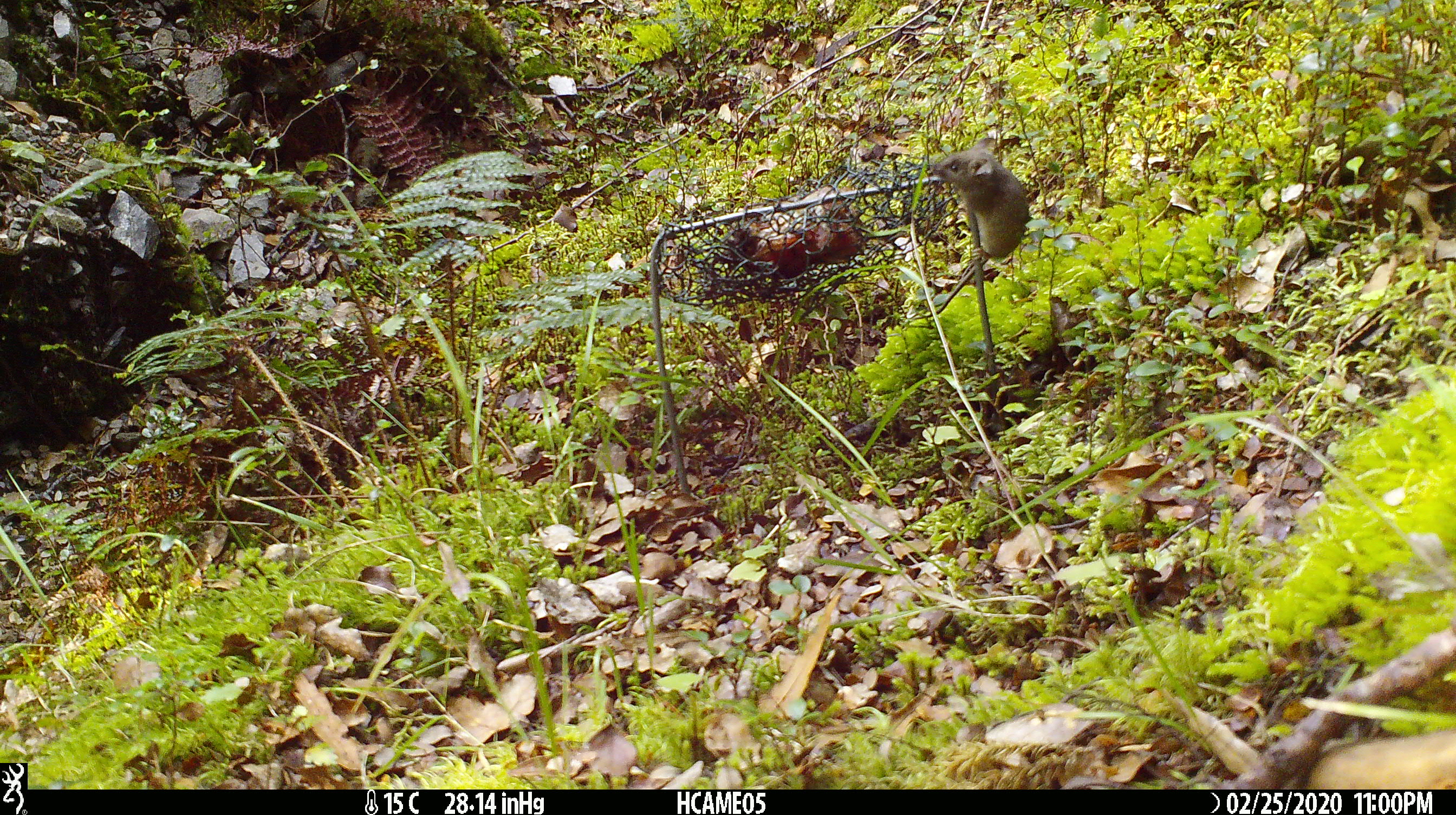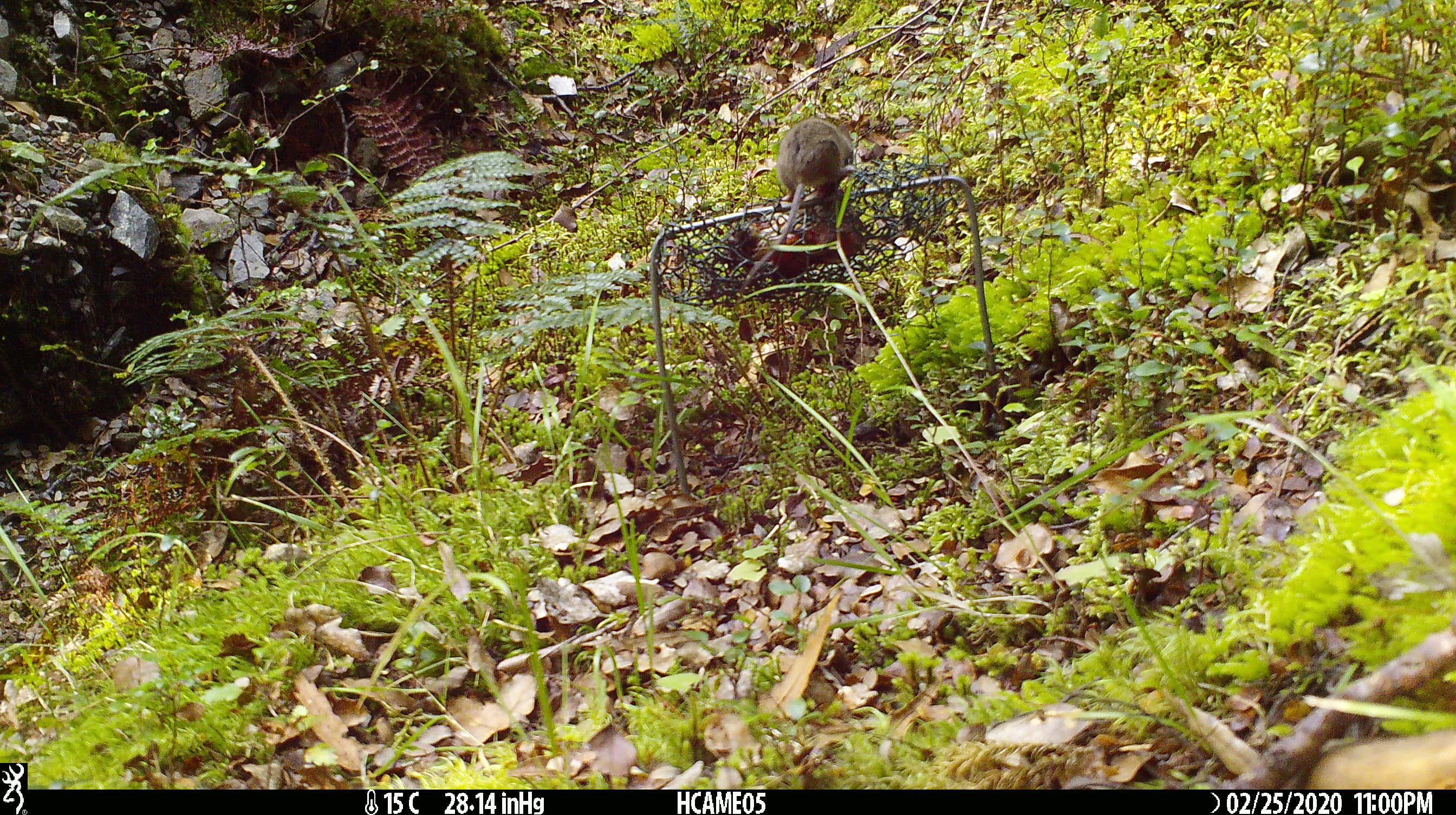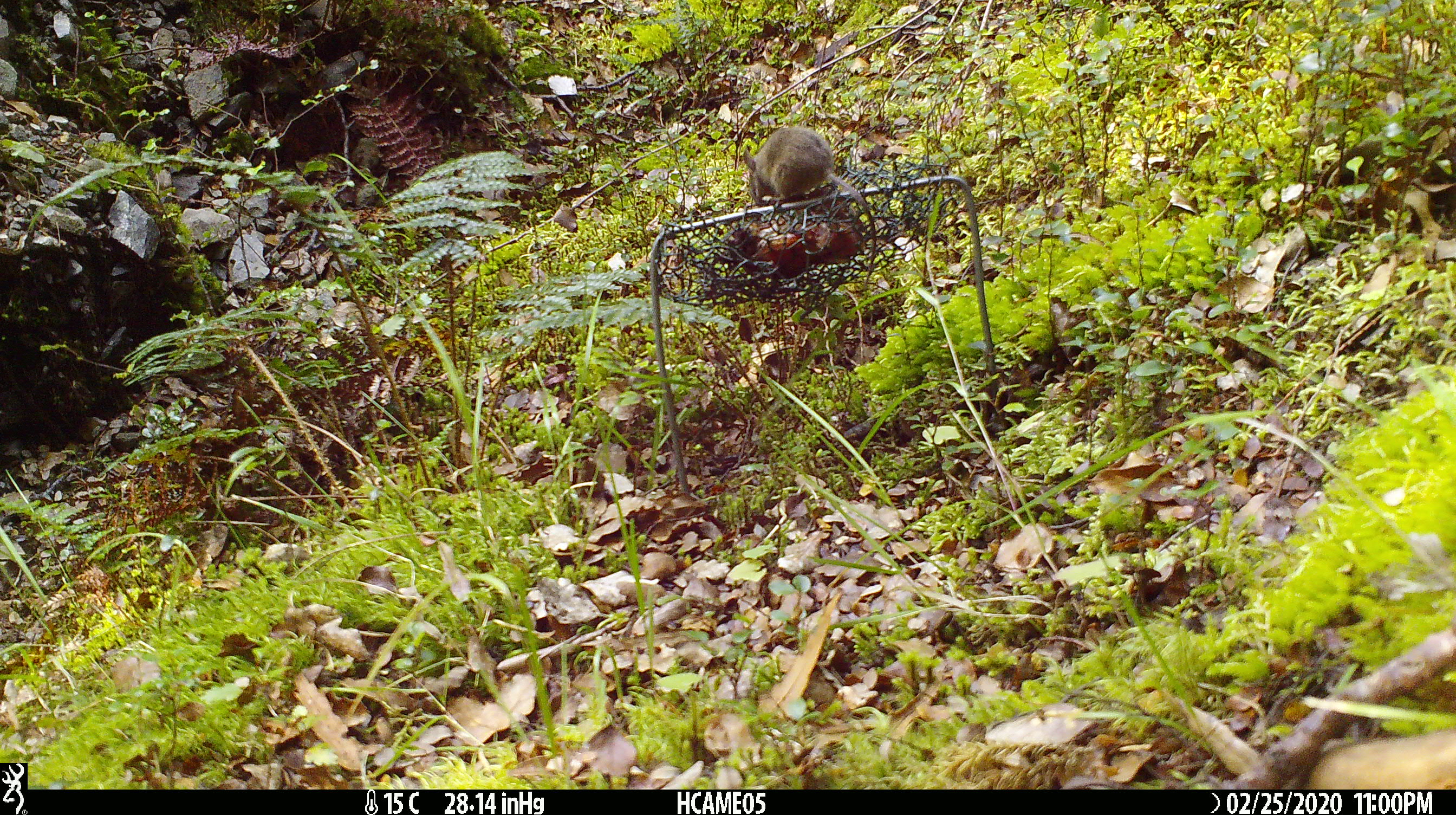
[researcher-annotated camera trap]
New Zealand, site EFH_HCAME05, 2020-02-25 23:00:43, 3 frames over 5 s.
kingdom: Animalia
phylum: Chordata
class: Mammalia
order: Rodentia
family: Muridae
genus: Mus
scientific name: Mus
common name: mouse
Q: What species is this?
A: Mouse (Mus).